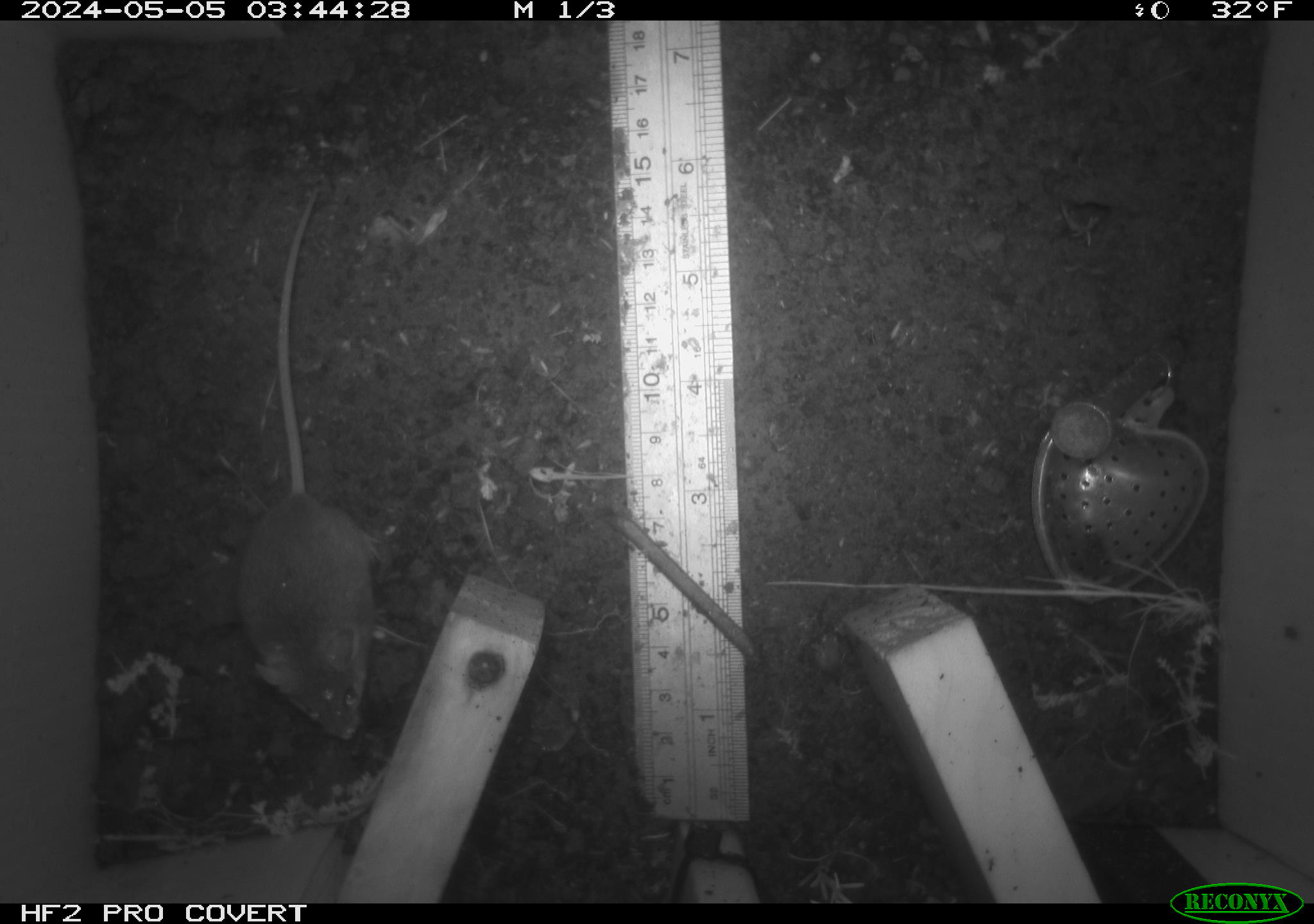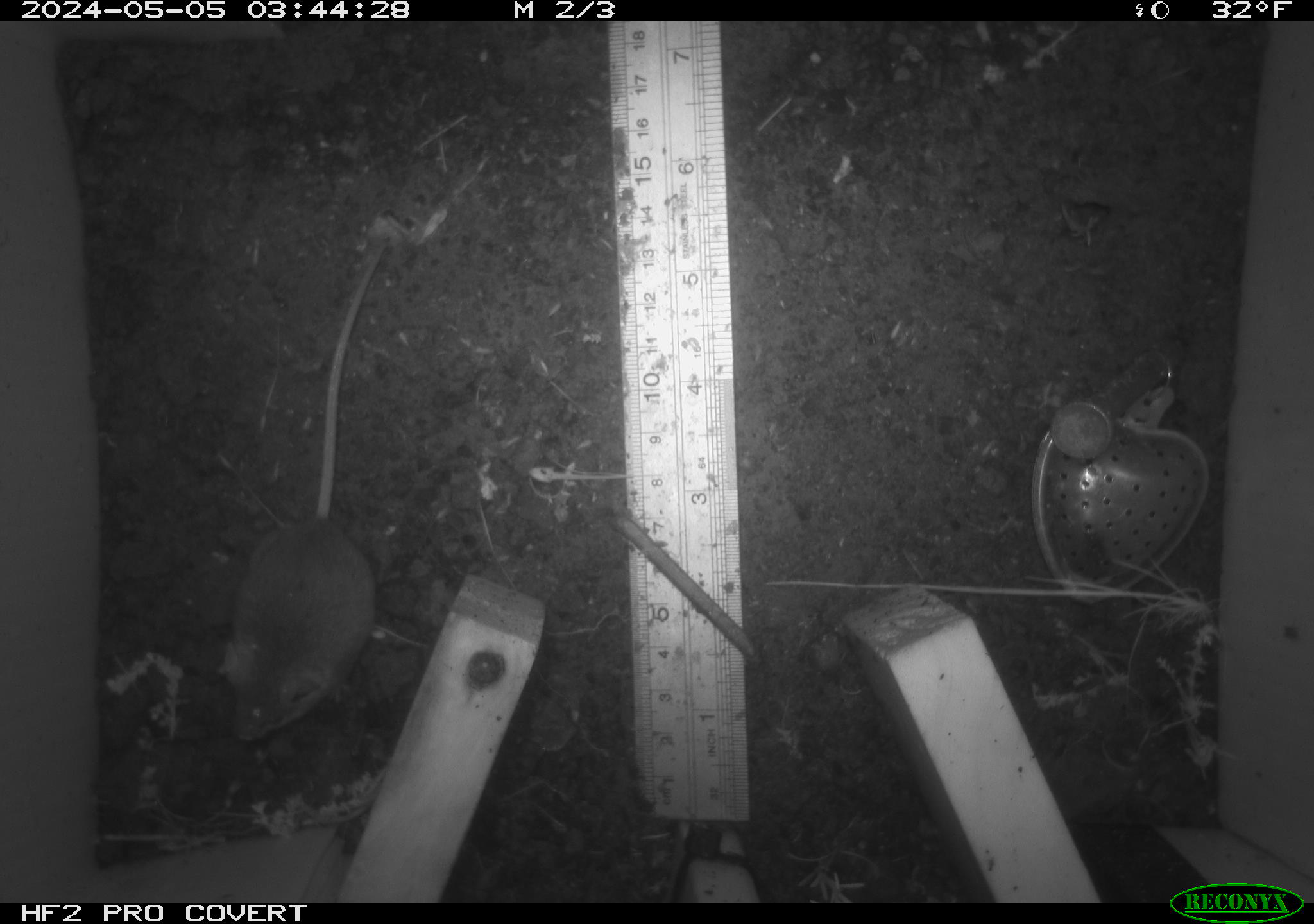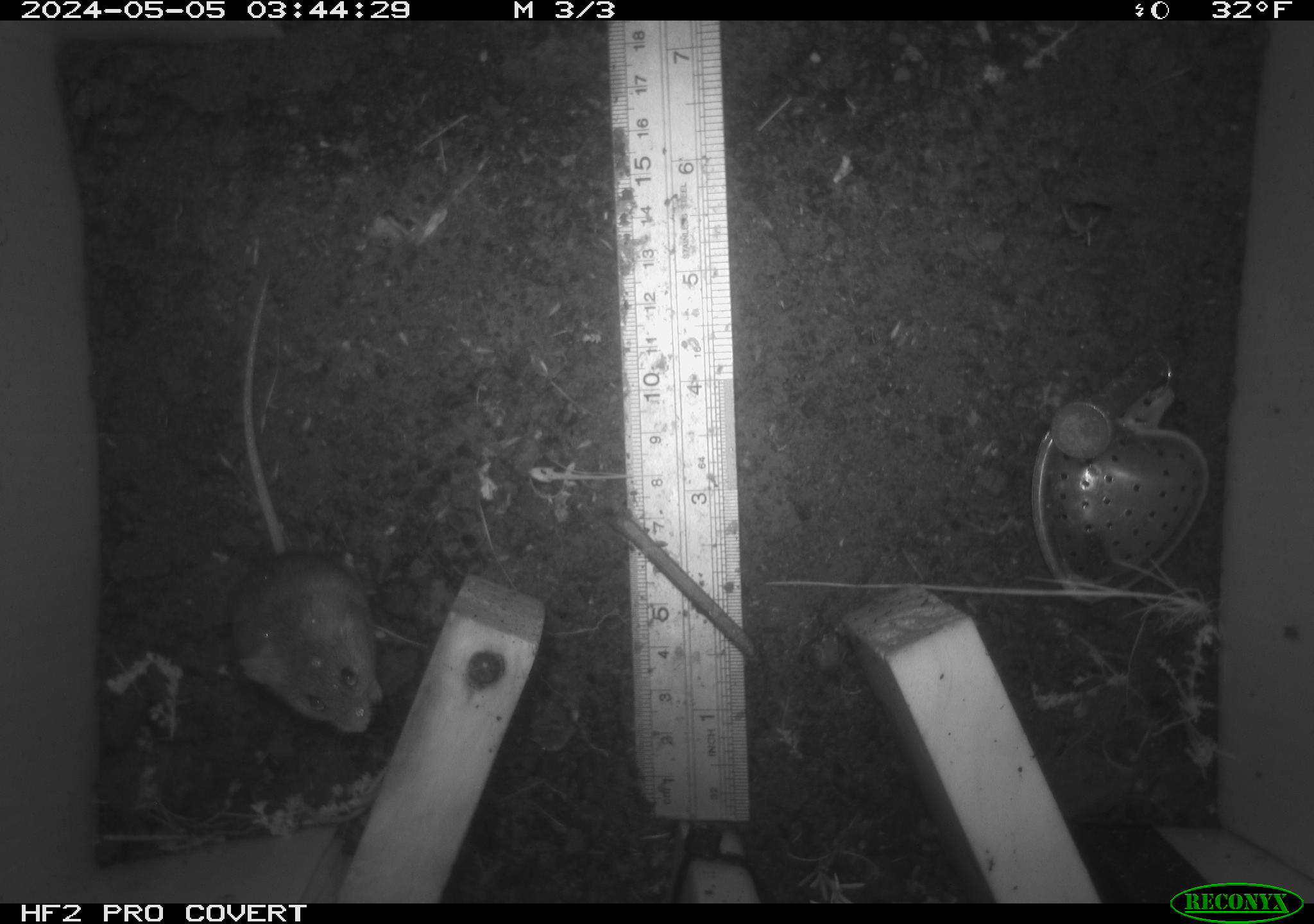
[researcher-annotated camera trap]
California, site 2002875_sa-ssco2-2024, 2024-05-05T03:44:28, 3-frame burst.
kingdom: Animalia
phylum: Chordata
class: Mammalia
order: Rodentia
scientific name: Rodentia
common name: mouse species